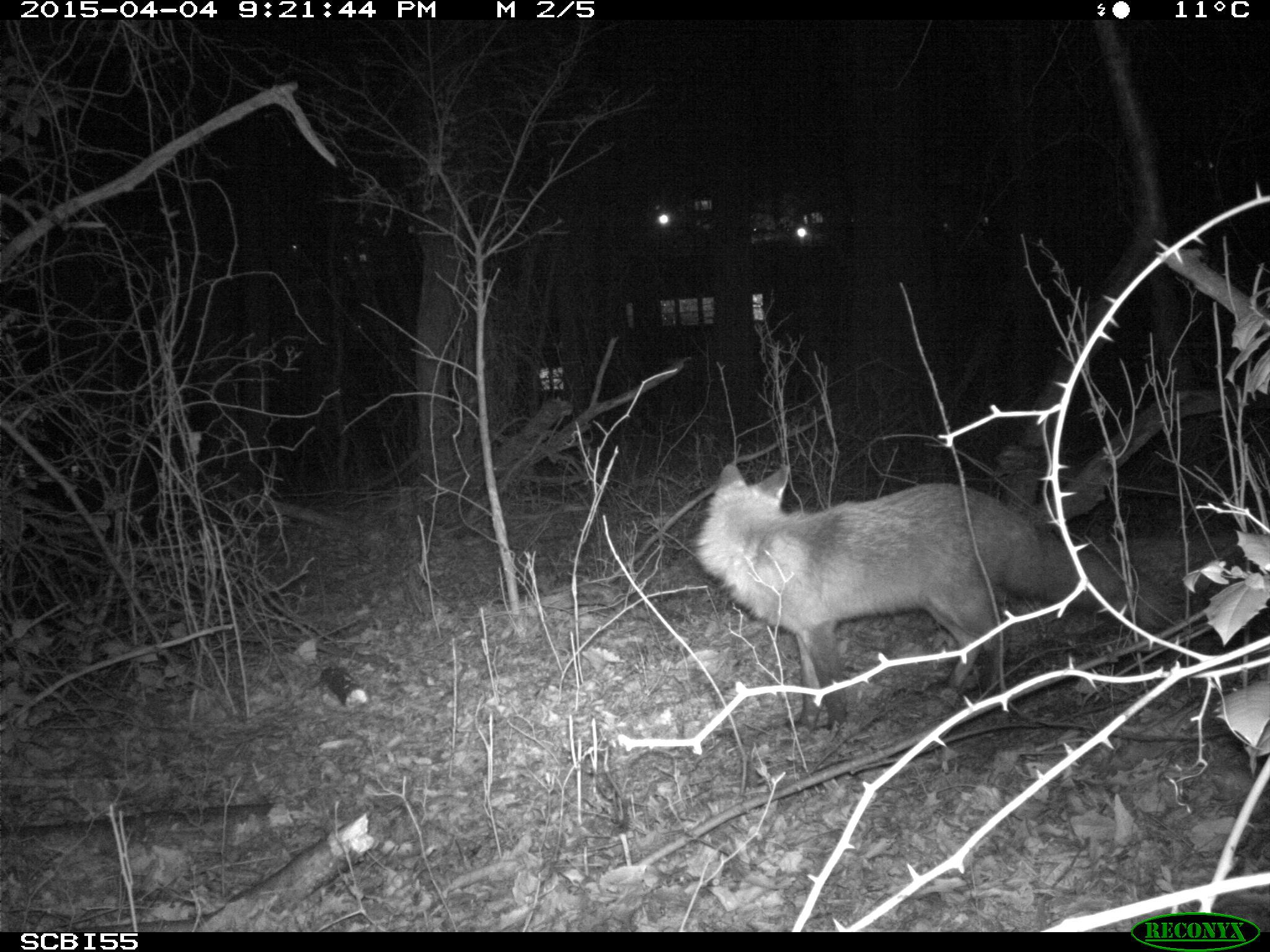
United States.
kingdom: Animalia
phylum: Chordata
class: Mammalia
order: Carnivora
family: Canidae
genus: Vulpes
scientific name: Vulpes vulpes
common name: red fox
Red Fox (Vulpes vulpes).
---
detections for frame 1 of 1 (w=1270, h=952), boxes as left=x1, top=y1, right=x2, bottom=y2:
Red Fox: left=689, top=457, right=1135, bottom=739